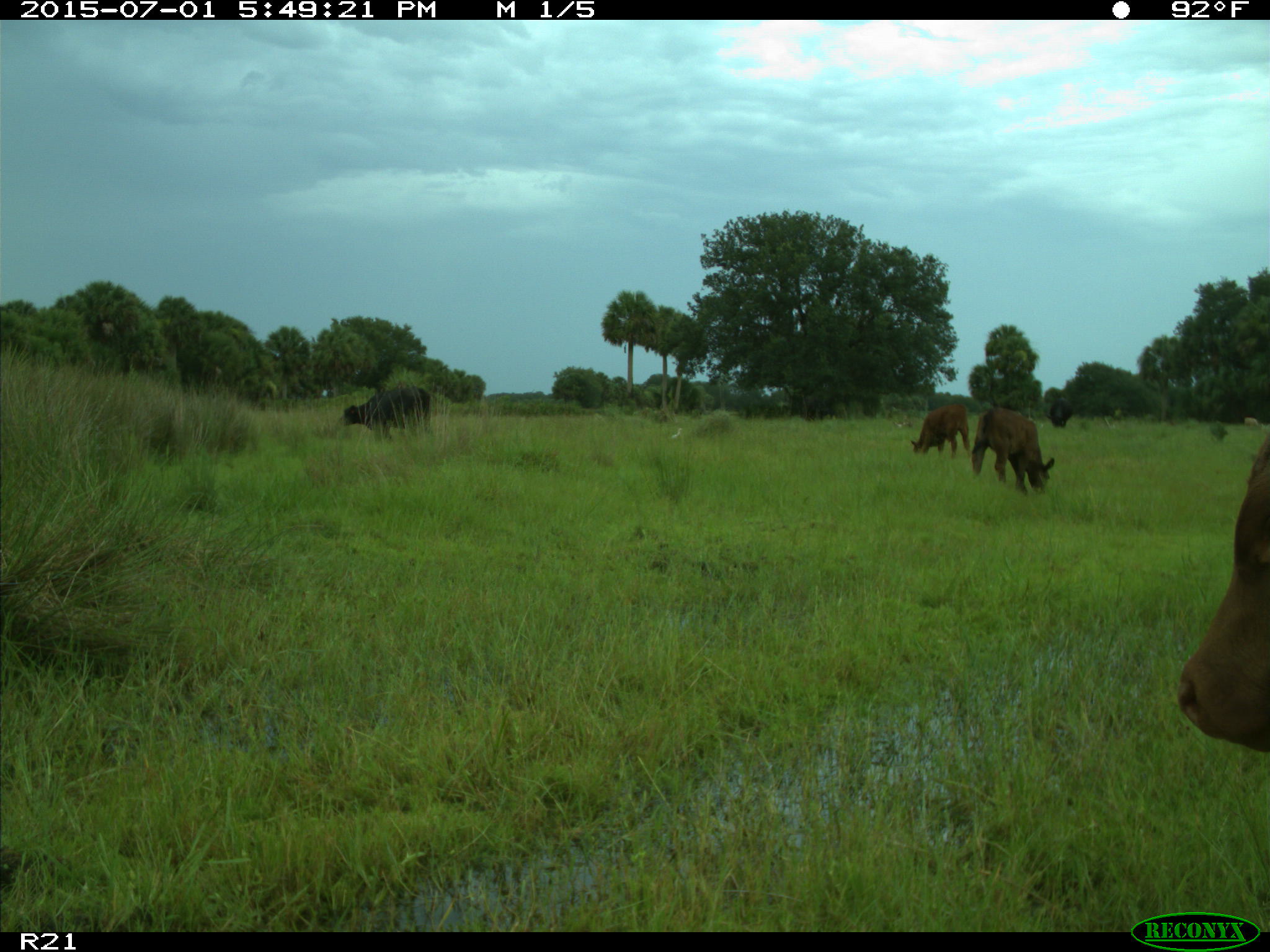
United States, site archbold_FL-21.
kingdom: Animalia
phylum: Chordata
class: Mammalia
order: Artiodactyla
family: Bovidae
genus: Bos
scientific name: Bos taurus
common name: domestic cow